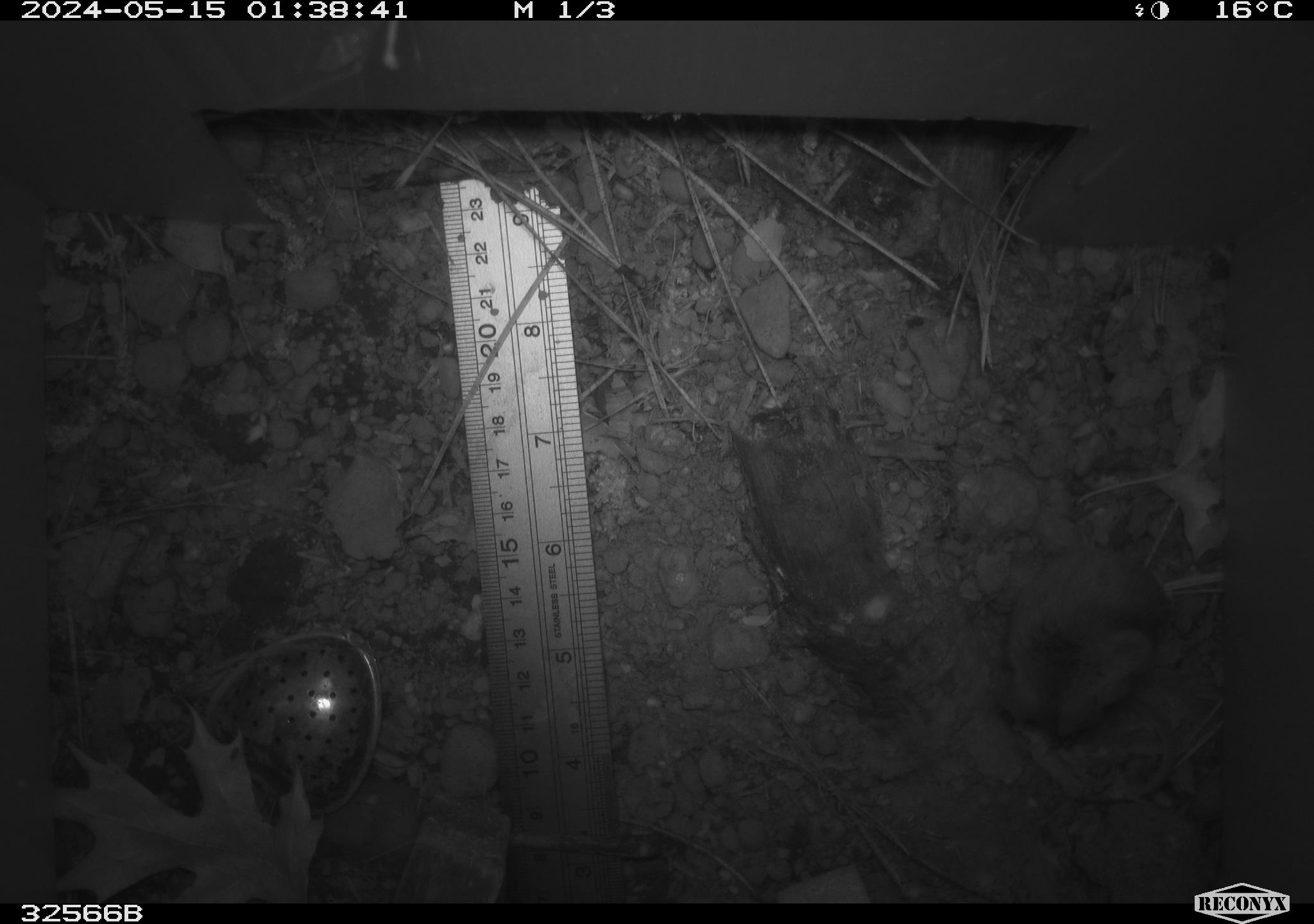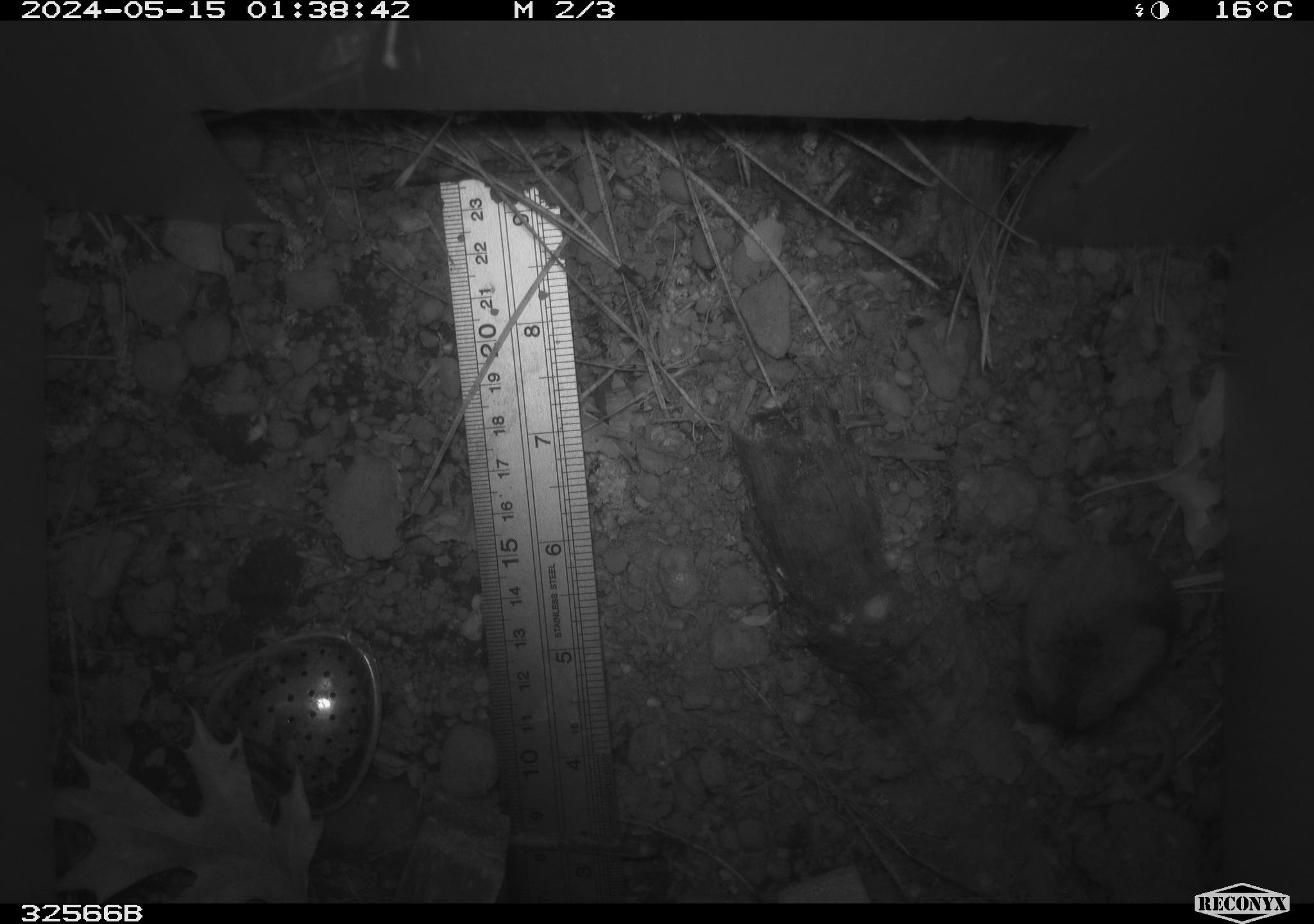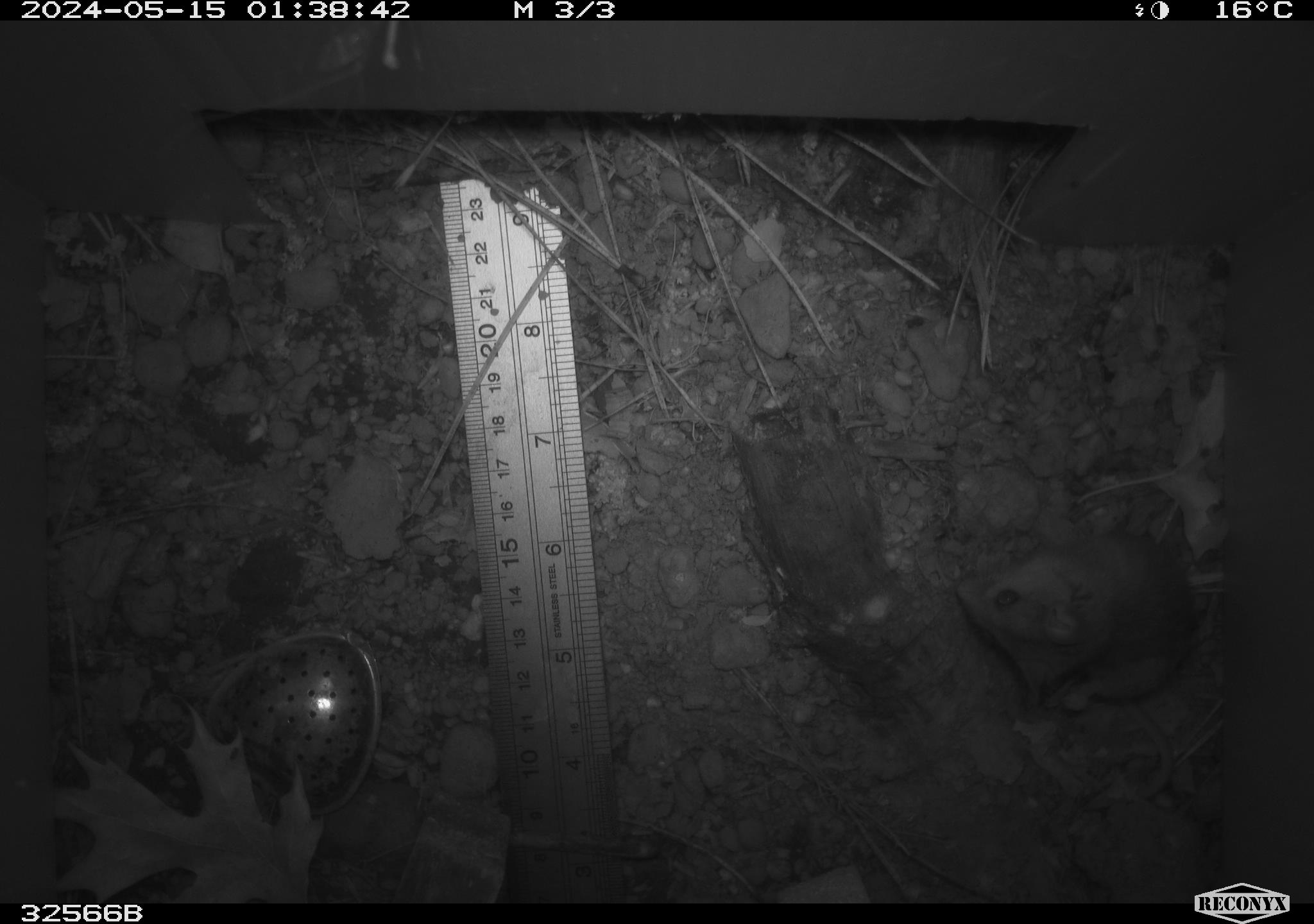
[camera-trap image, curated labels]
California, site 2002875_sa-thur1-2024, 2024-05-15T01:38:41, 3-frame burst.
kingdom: Animalia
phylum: Chordata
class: Mammalia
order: Rodentia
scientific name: Rodentia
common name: mouse species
Mouse species (Rodentia).